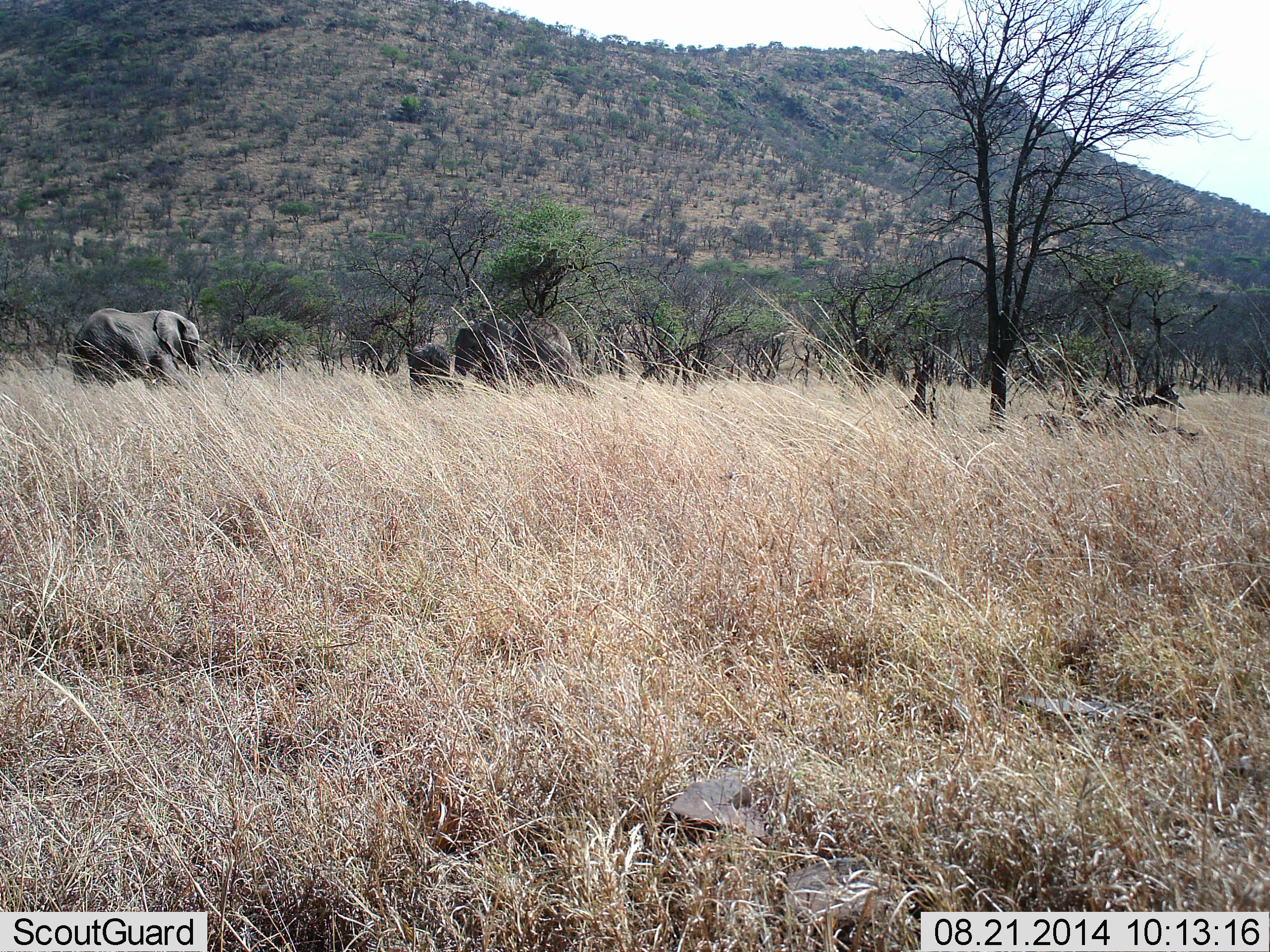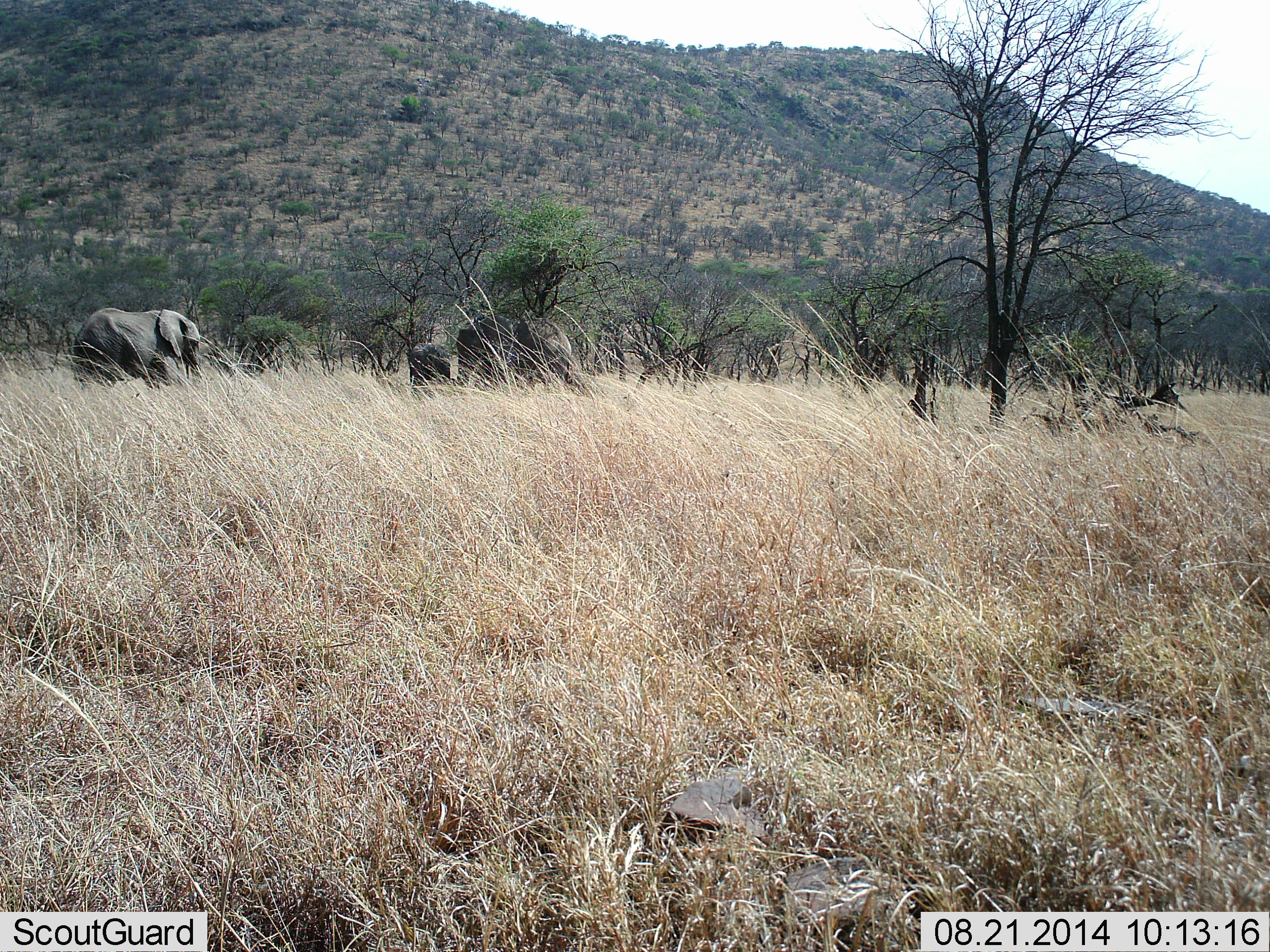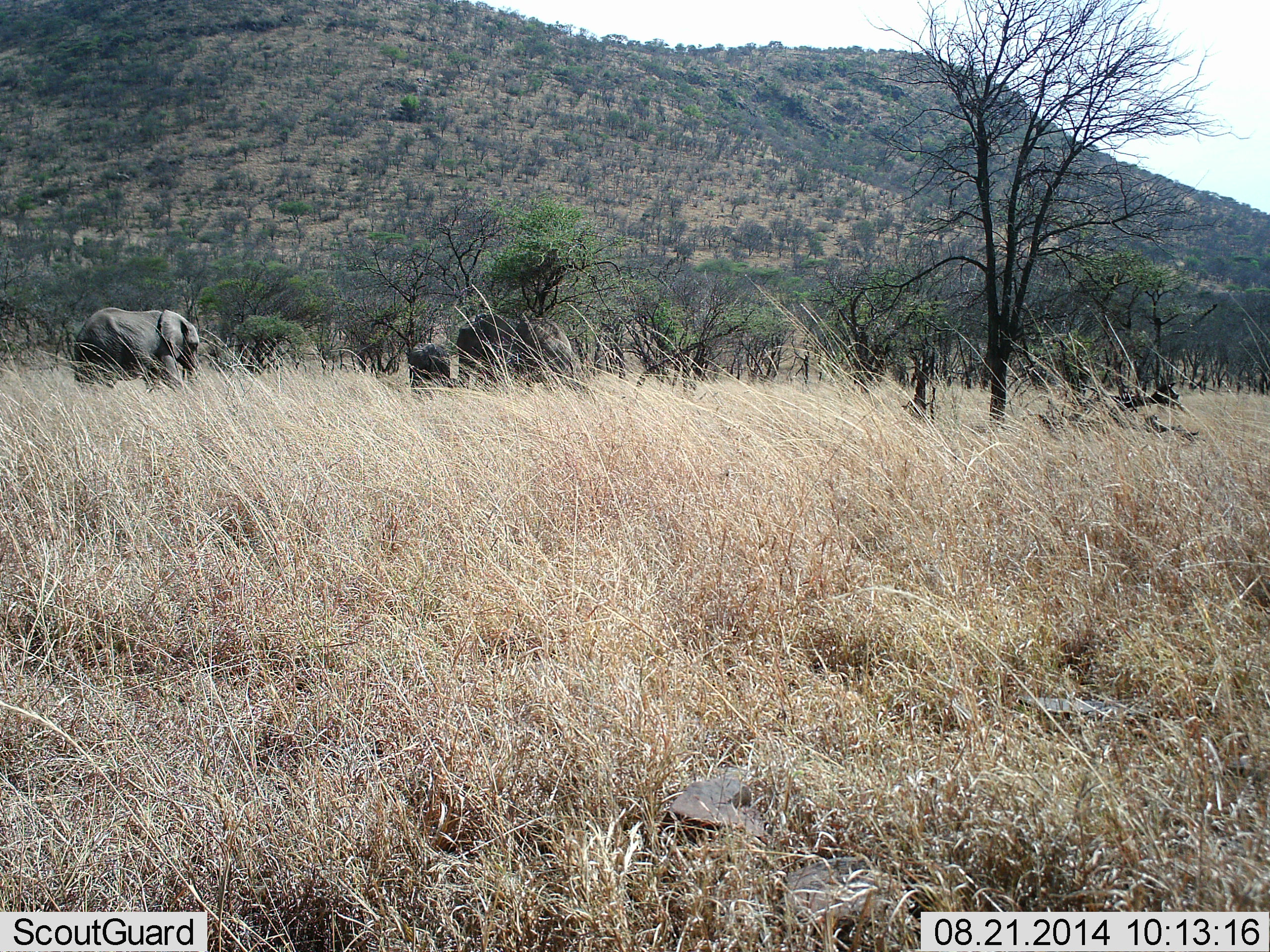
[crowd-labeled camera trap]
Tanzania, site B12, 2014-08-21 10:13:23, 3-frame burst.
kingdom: Animalia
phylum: Chordata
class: Mammalia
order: Proboscidea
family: Elephantidae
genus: Loxodonta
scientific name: Loxodonta africana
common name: african bush elephant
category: elephant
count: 3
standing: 60%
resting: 0%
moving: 20%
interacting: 10%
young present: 60%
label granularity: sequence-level